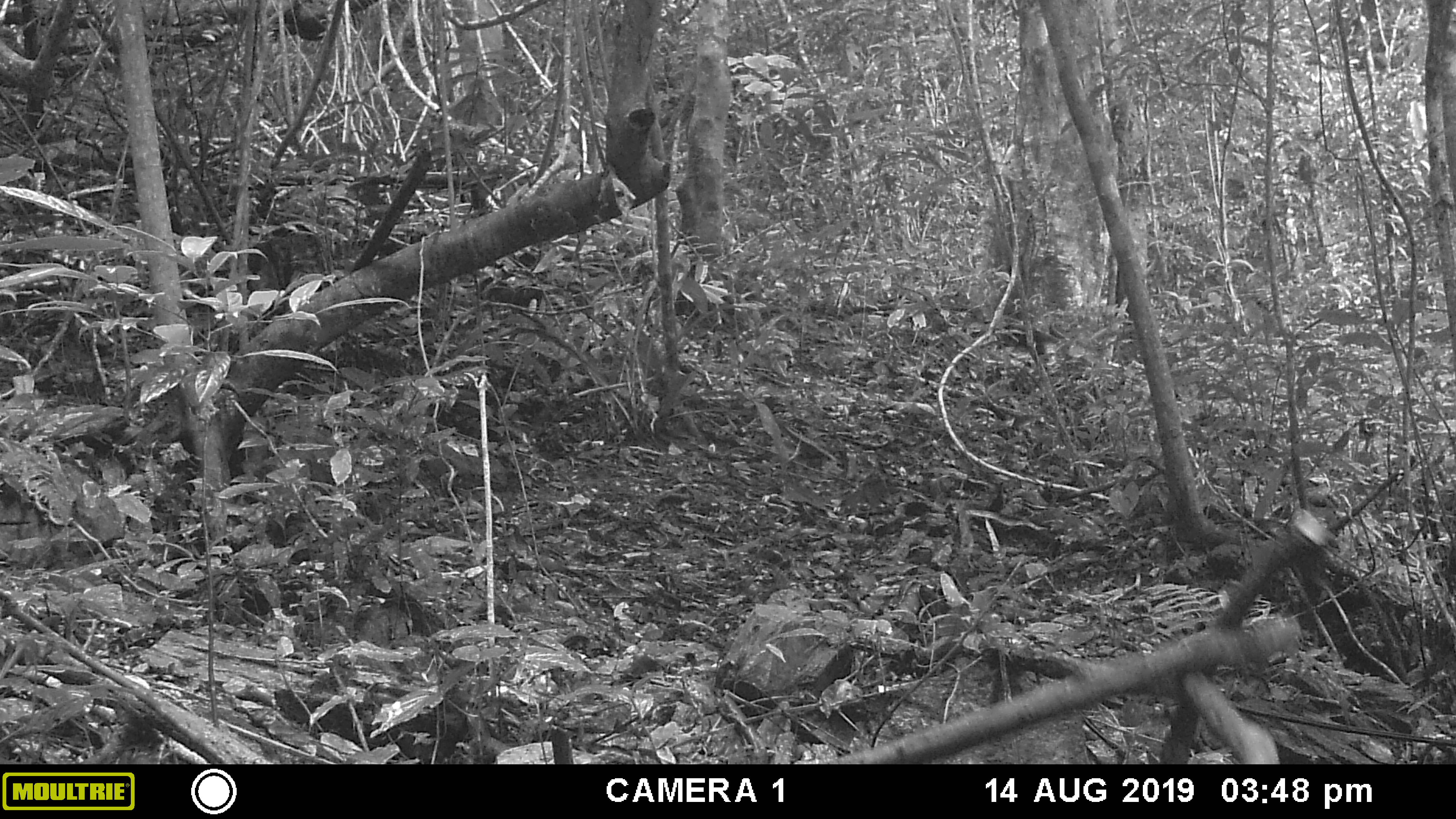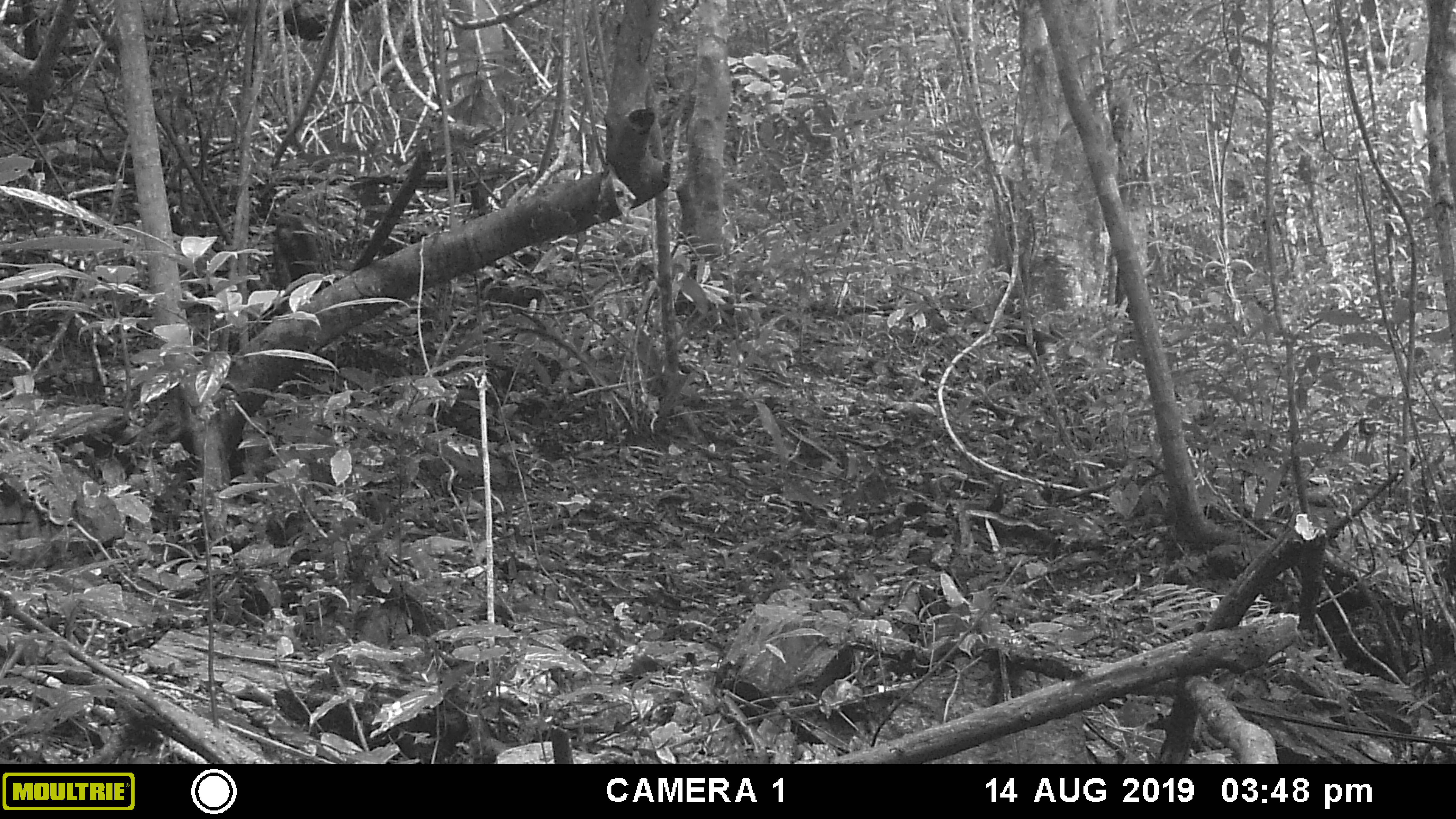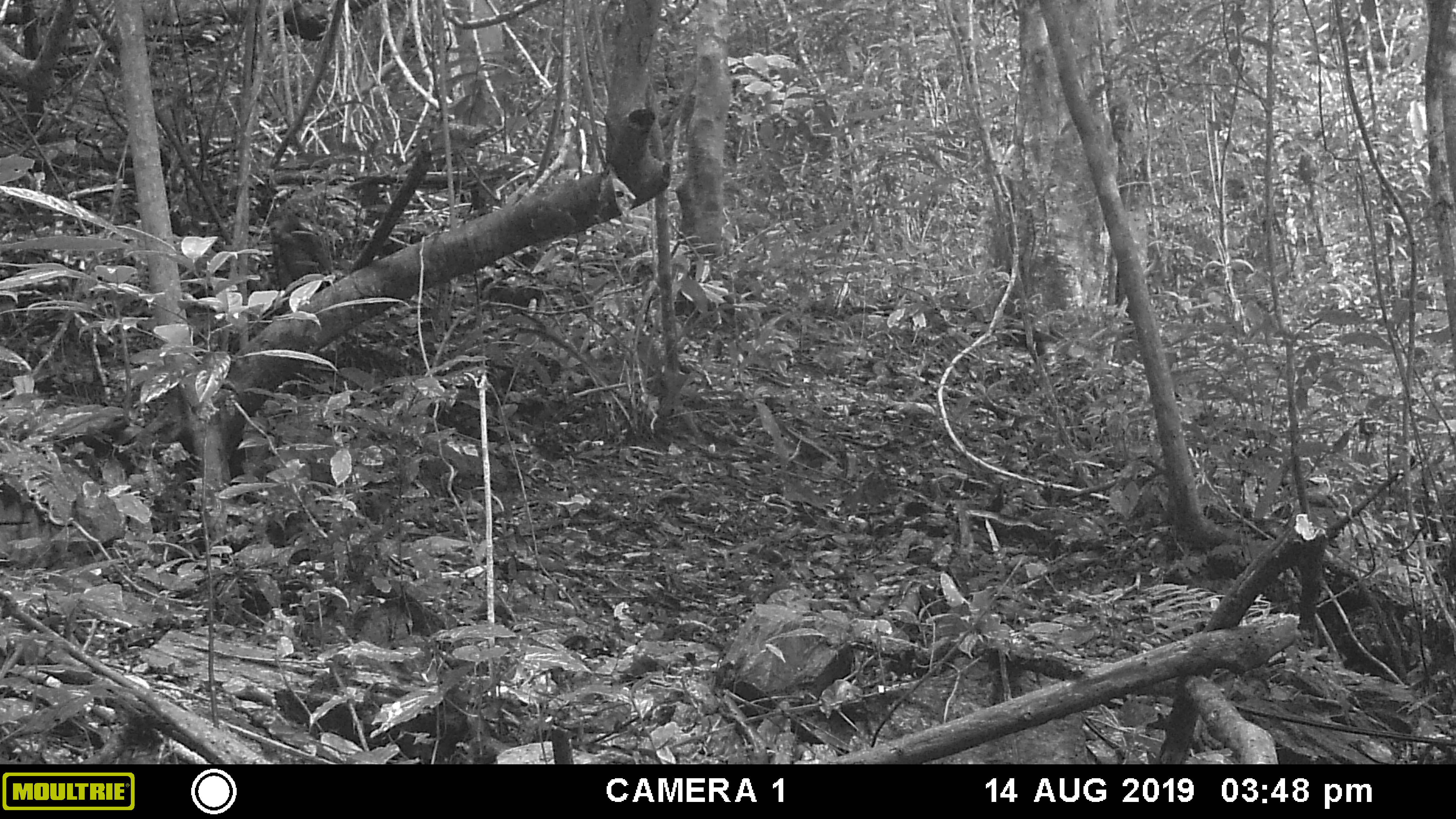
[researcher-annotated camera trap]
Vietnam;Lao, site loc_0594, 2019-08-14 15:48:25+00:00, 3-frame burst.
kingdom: Animalia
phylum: Chordata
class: Mammalia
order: Primates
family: Cercopithecidae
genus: Macaca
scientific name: Macaca arctoides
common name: stump-tailed macaque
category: stump tailed macaque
Stump tailed macaque (stump-tailed macaque) (Macaca arctoides). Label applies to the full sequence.